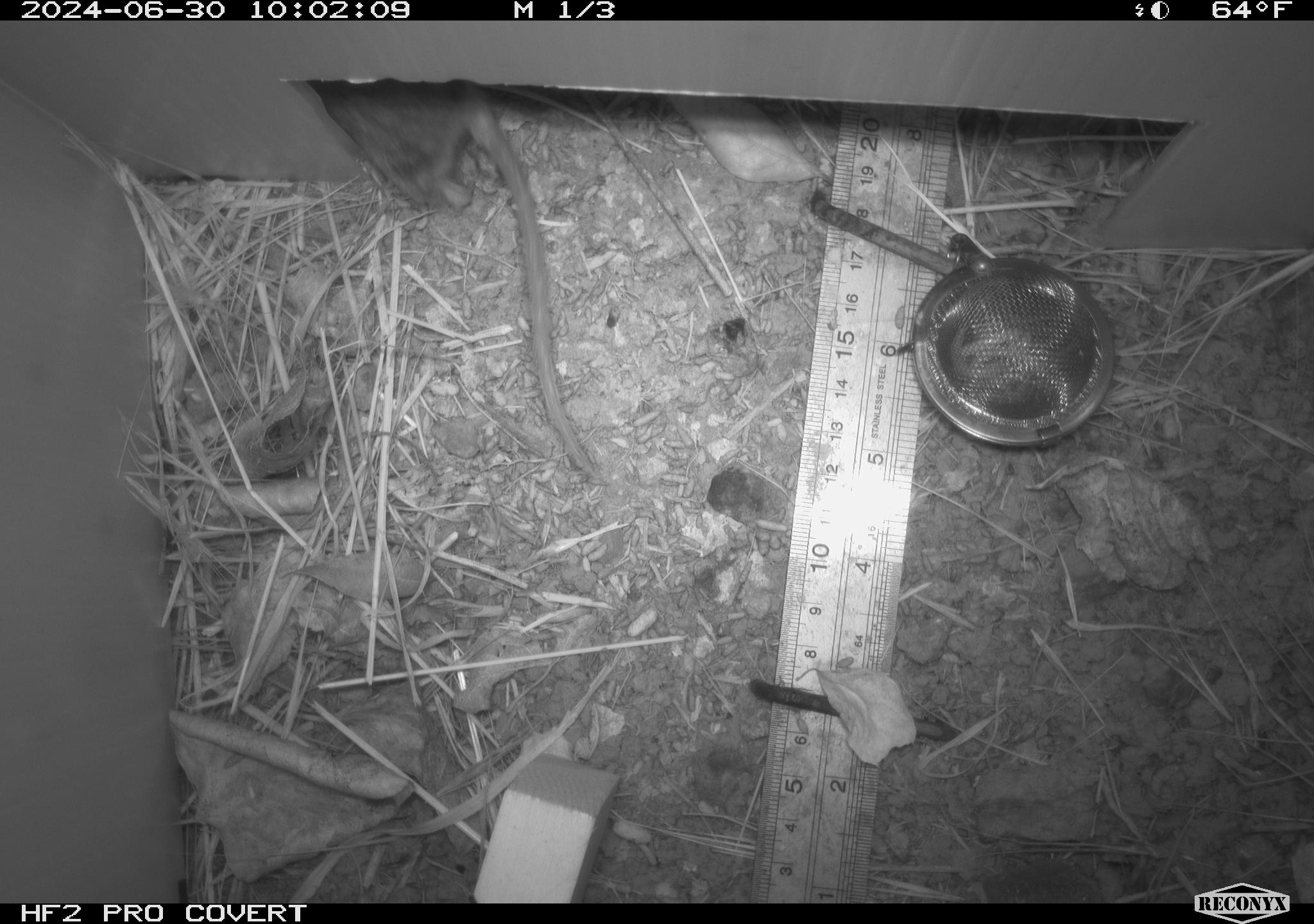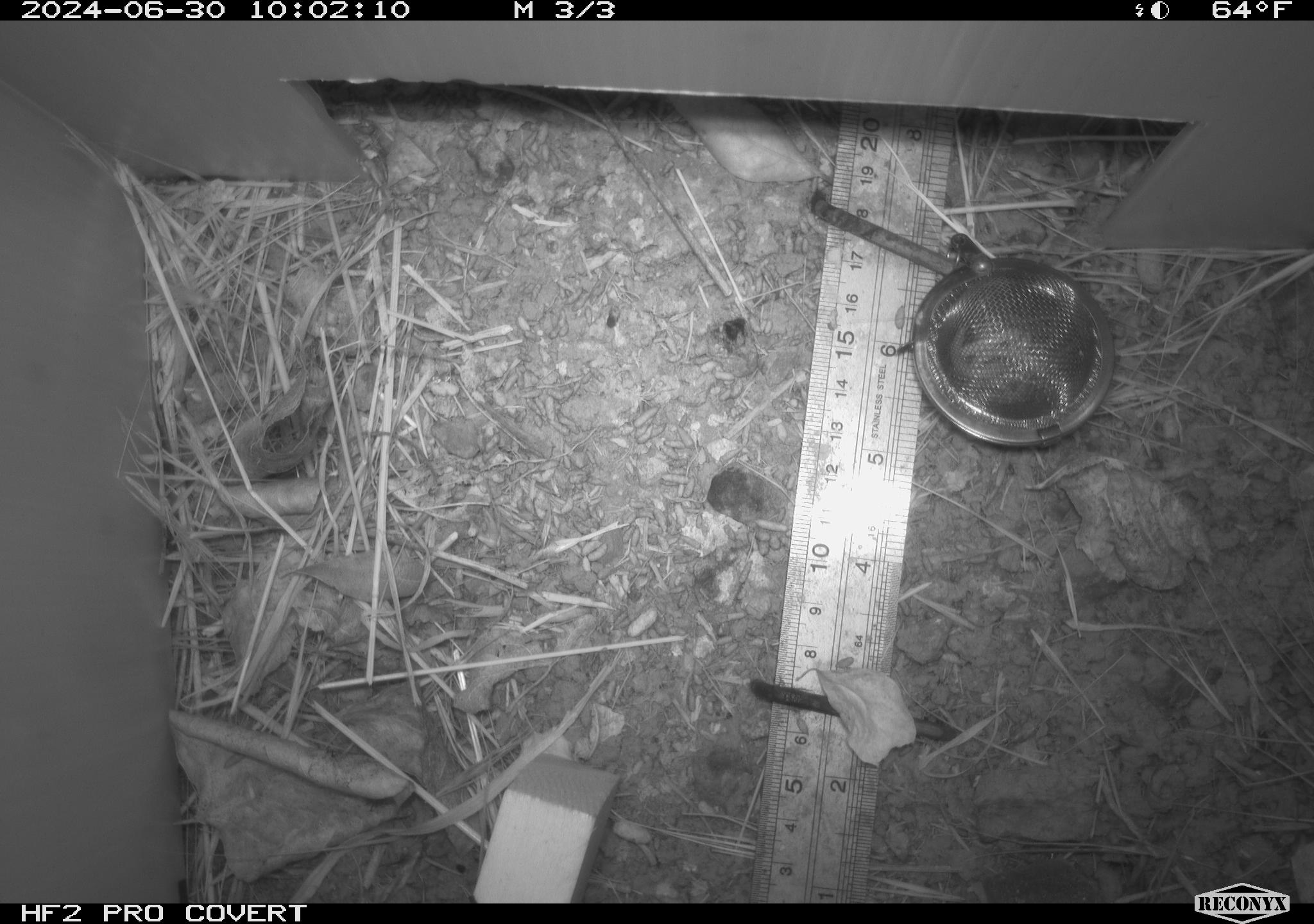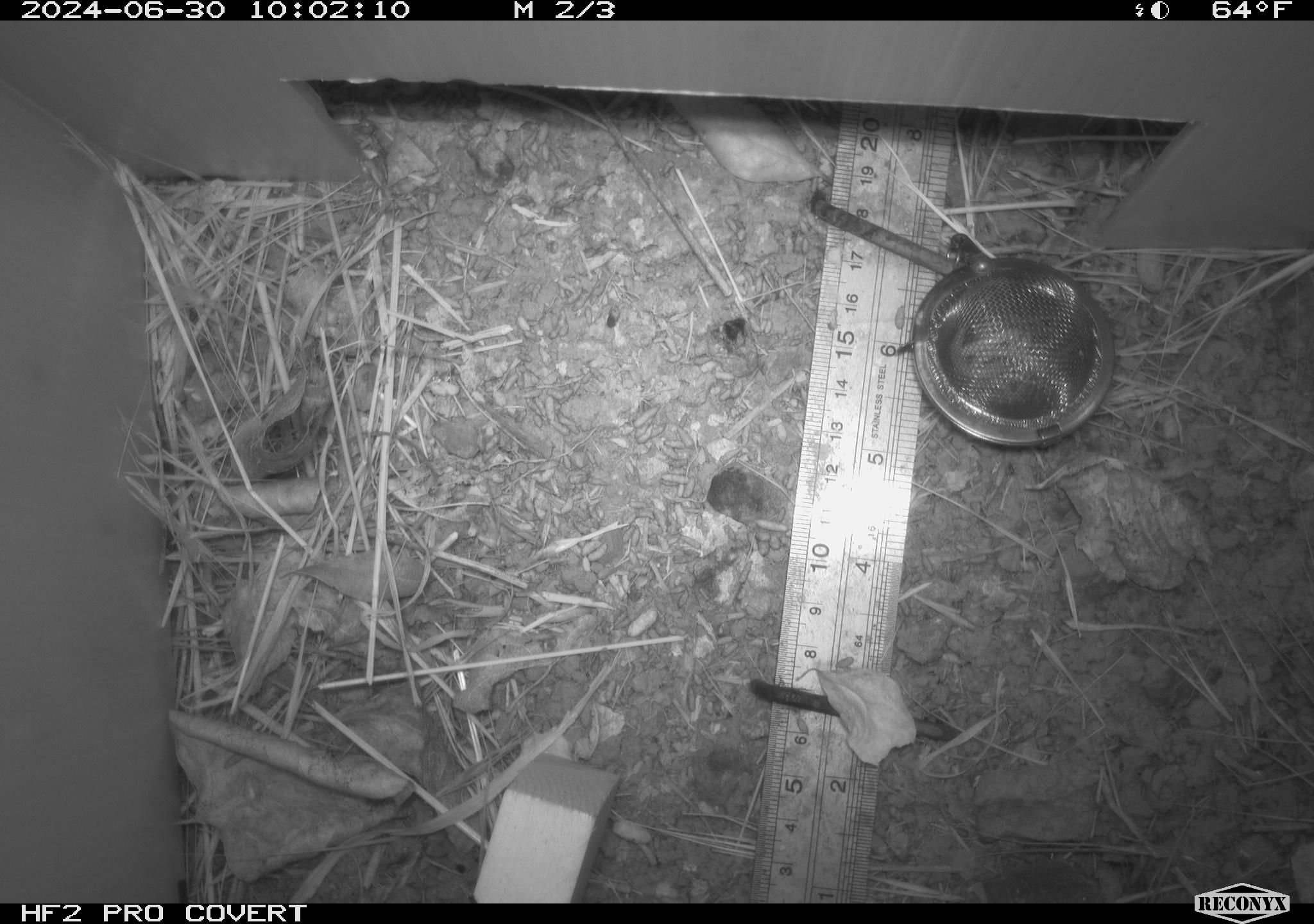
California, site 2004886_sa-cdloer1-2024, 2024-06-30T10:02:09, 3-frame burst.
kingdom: Animalia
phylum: Chordata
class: Mammalia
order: Rodentia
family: Cricetidae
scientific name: Arvicolinae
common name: voles, lemmings, and muskrats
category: arvicolinae subfamily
Arvicolinae subfamily (voles, lemmings, and muskrats) (Arvicolinae).